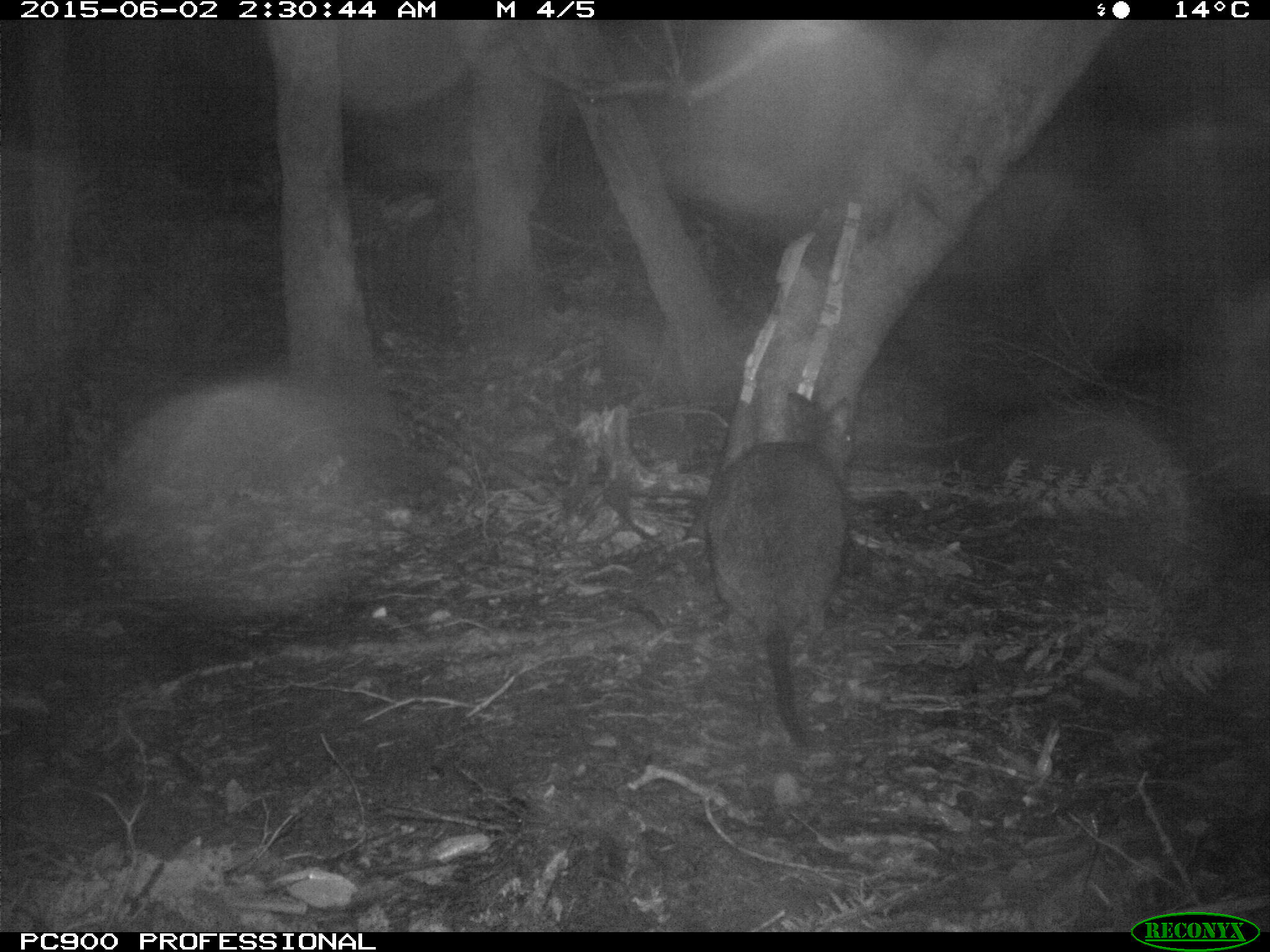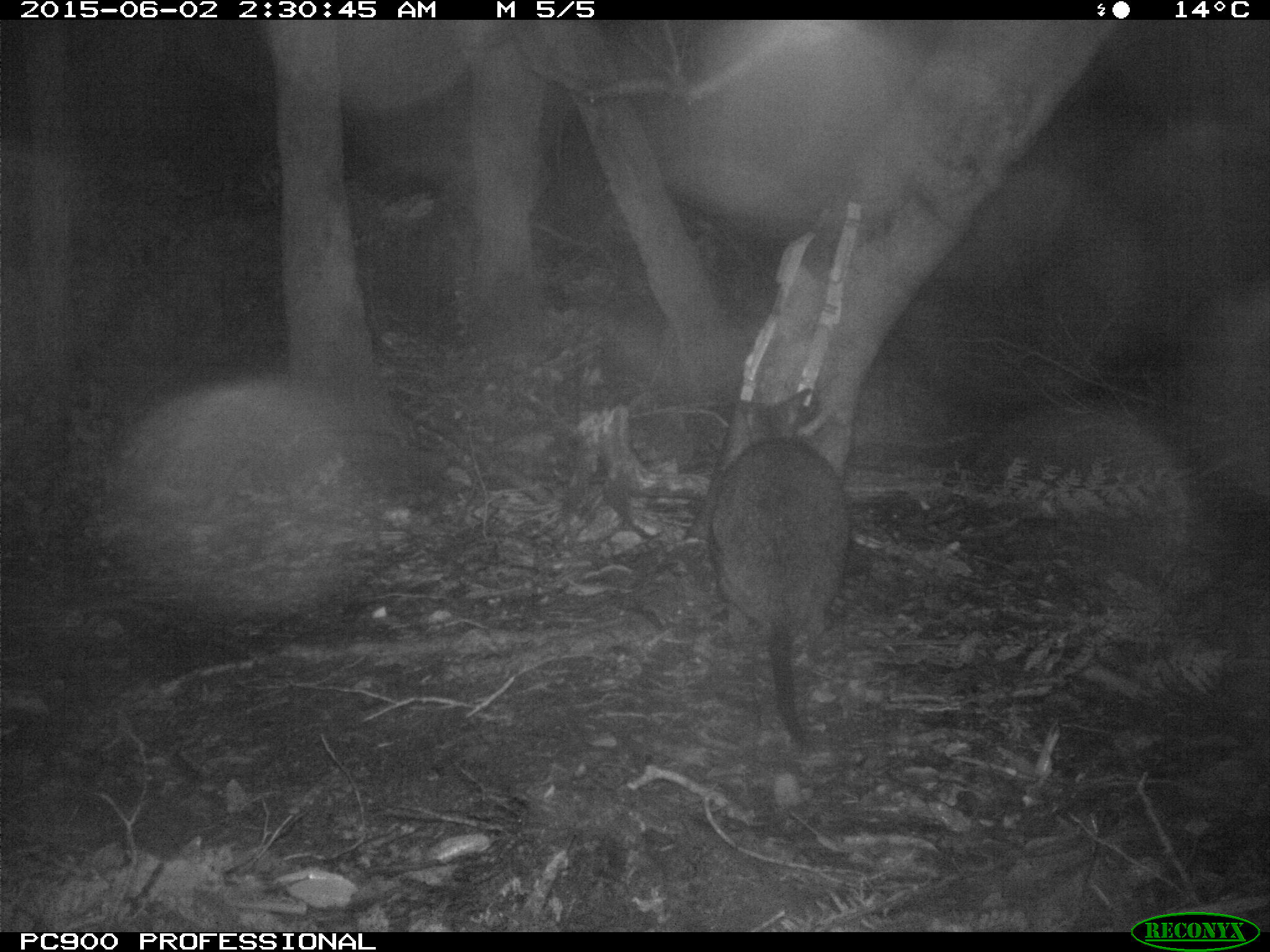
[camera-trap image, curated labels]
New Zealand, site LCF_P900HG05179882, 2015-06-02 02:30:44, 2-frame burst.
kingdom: Animalia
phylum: Chordata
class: Mammalia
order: Diprotodontia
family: Macropodidae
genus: Notamacropus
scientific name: Notamacropus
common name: wallaby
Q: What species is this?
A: Wallaby (Notamacropus).